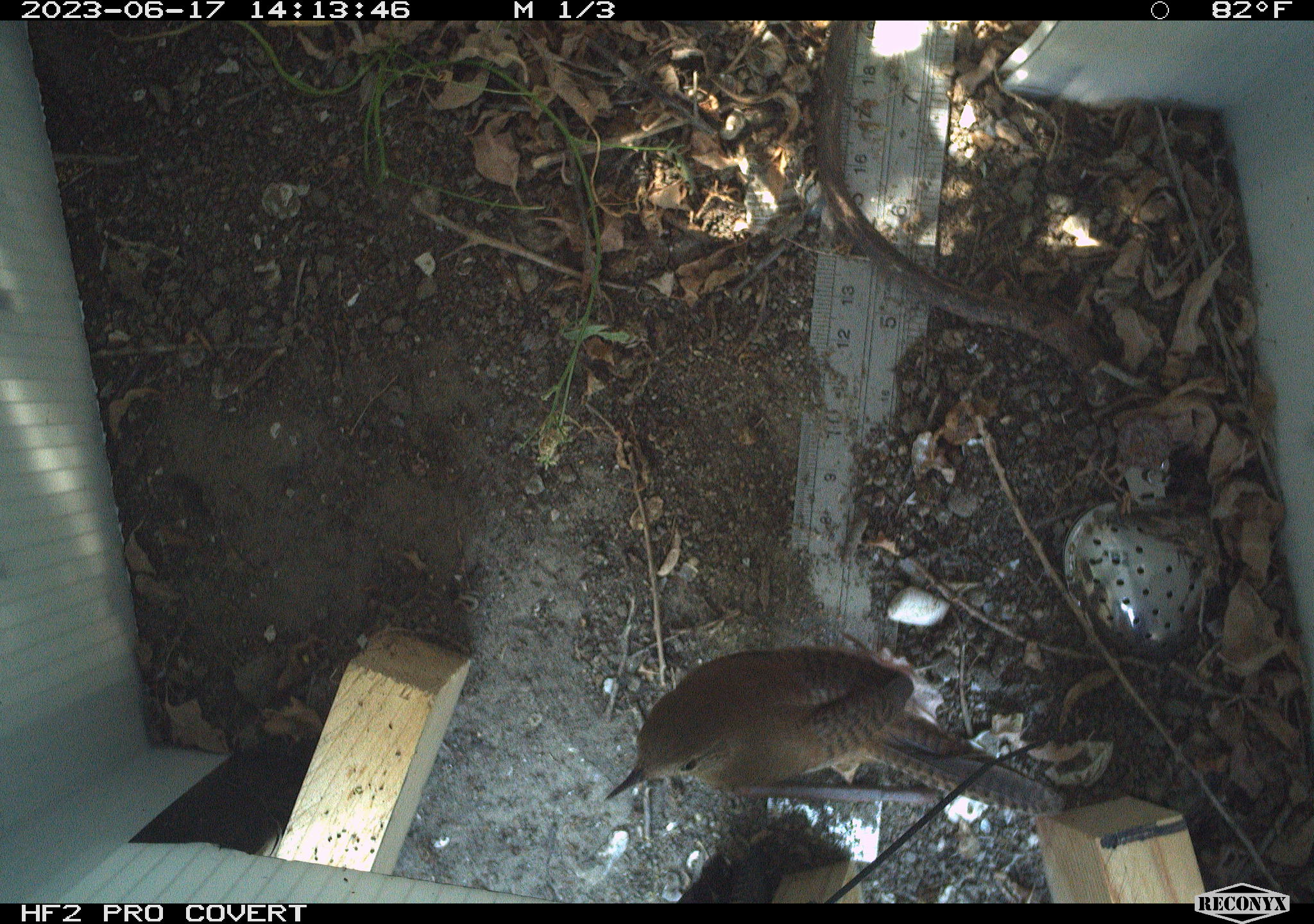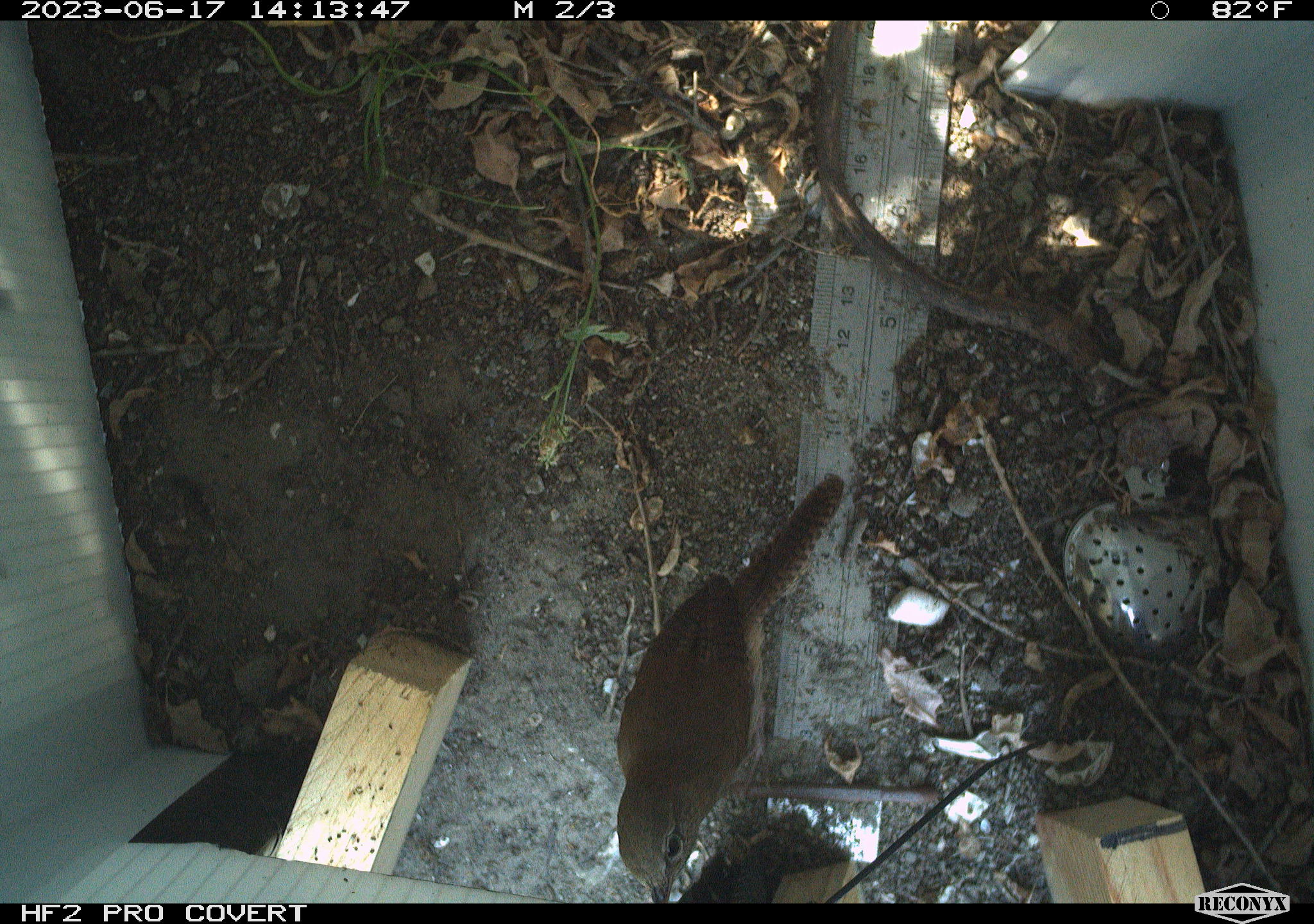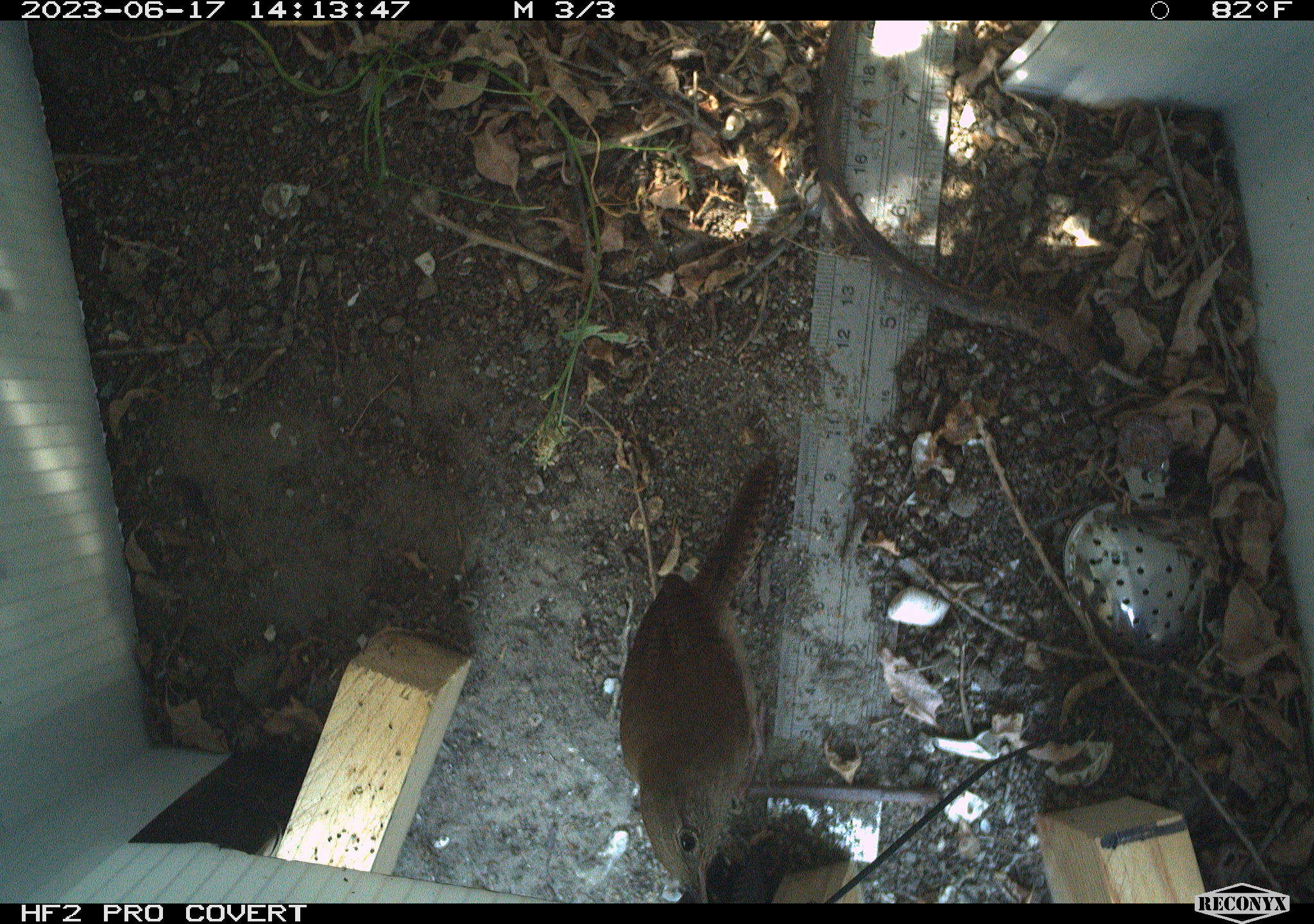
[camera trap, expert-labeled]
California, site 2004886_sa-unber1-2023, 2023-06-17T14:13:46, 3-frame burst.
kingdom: Animalia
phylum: Chordata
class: Aves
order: Passeriformes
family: Troglodytidae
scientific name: Troglodytidae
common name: wren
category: troglodytidae family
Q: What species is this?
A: Troglodytidae family (wren) (Troglodytidae).